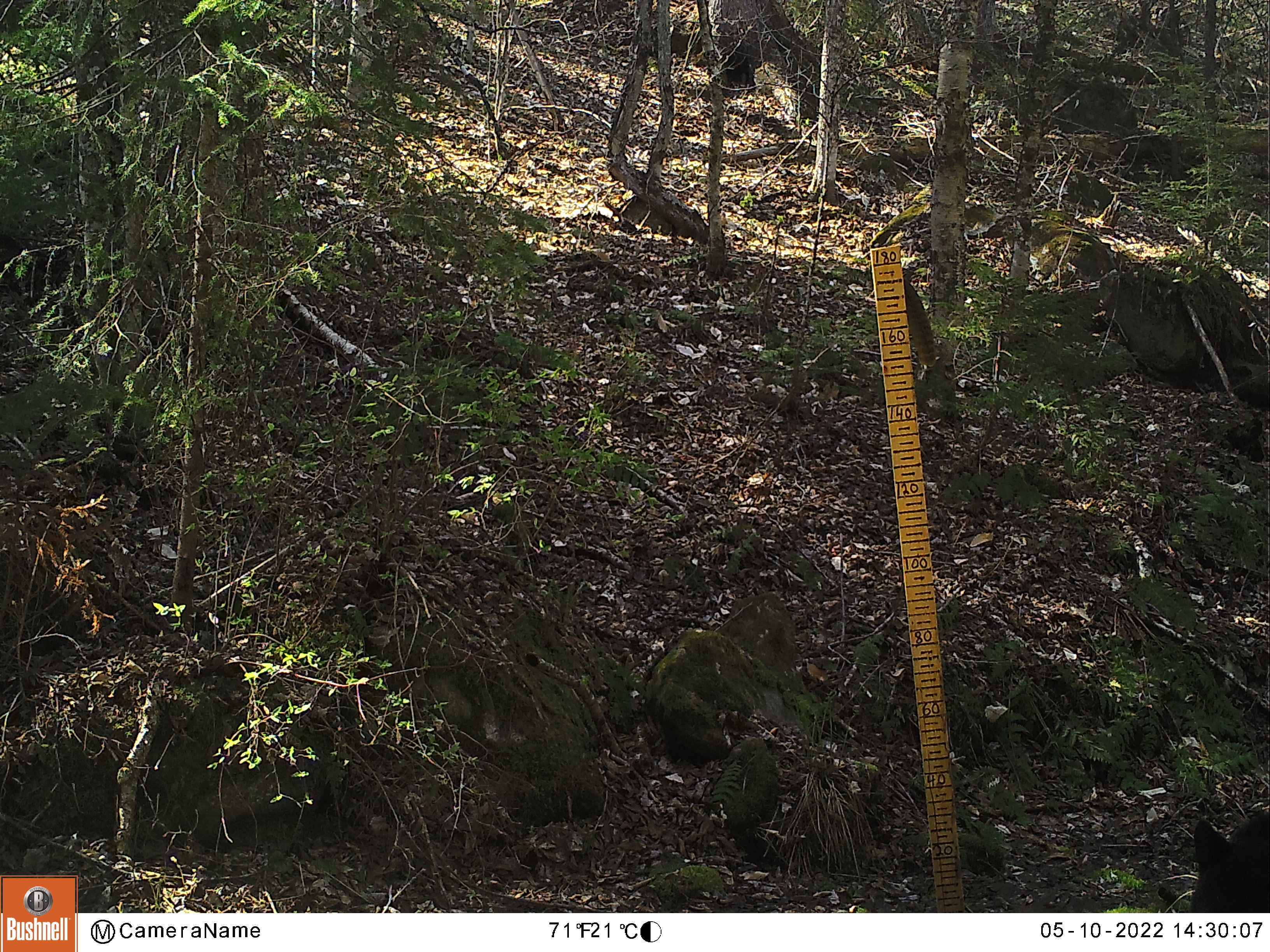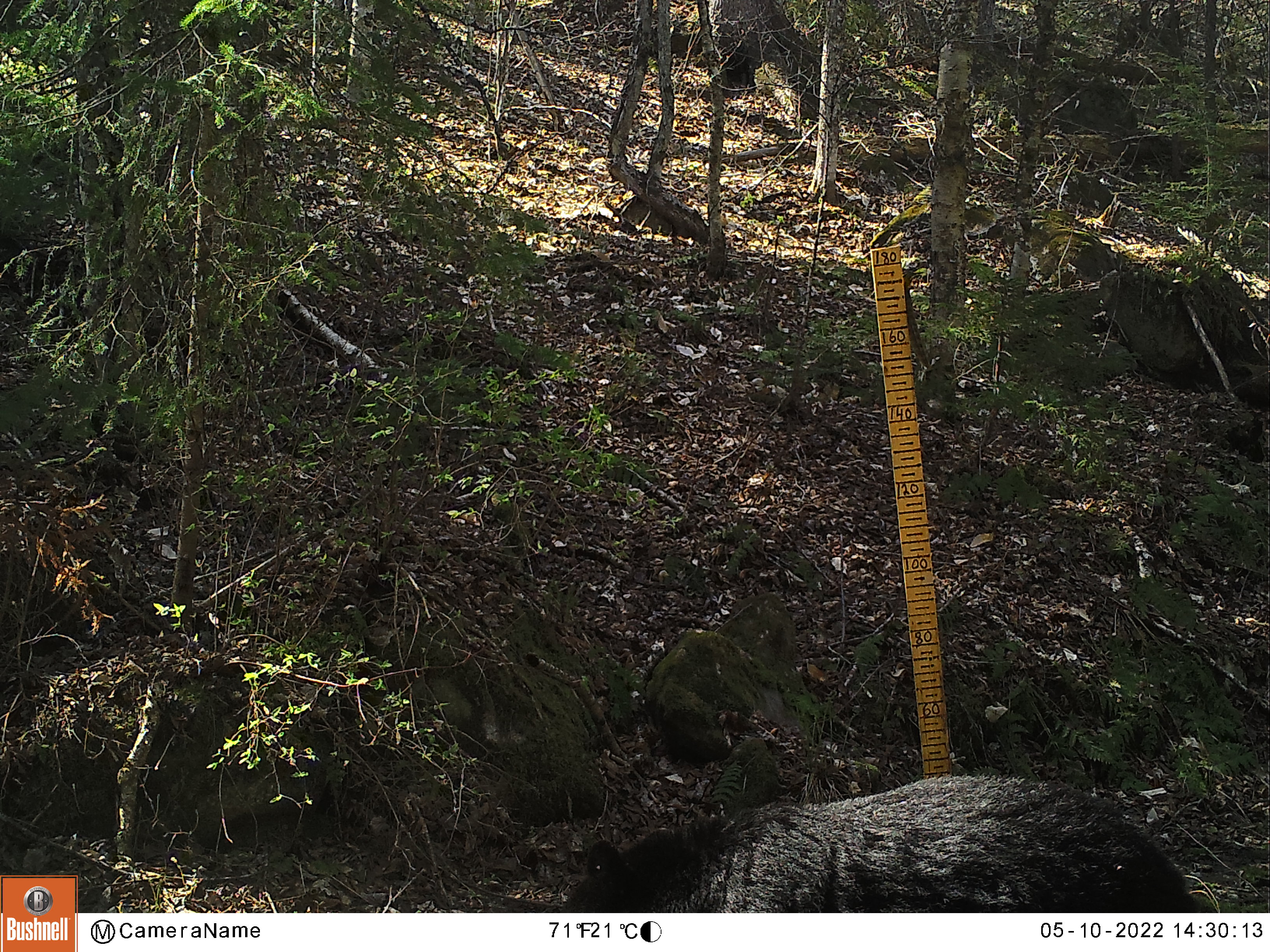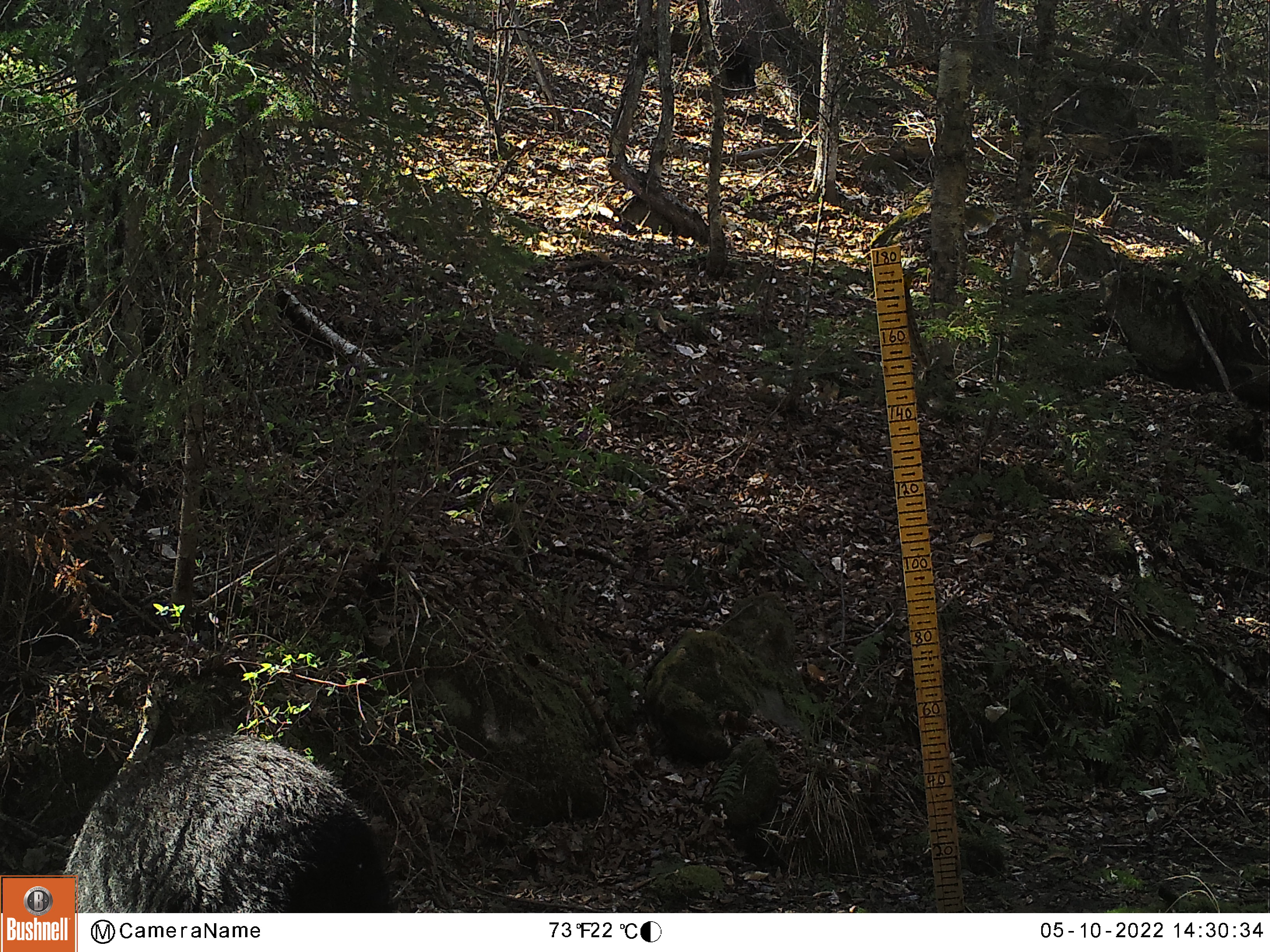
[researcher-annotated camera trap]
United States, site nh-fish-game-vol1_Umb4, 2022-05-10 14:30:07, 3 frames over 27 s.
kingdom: Animalia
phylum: Chordata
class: Mammalia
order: Carnivora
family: Ursidae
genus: Ursus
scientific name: Ursus americanus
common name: black bear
Black bear (Ursus americanus).